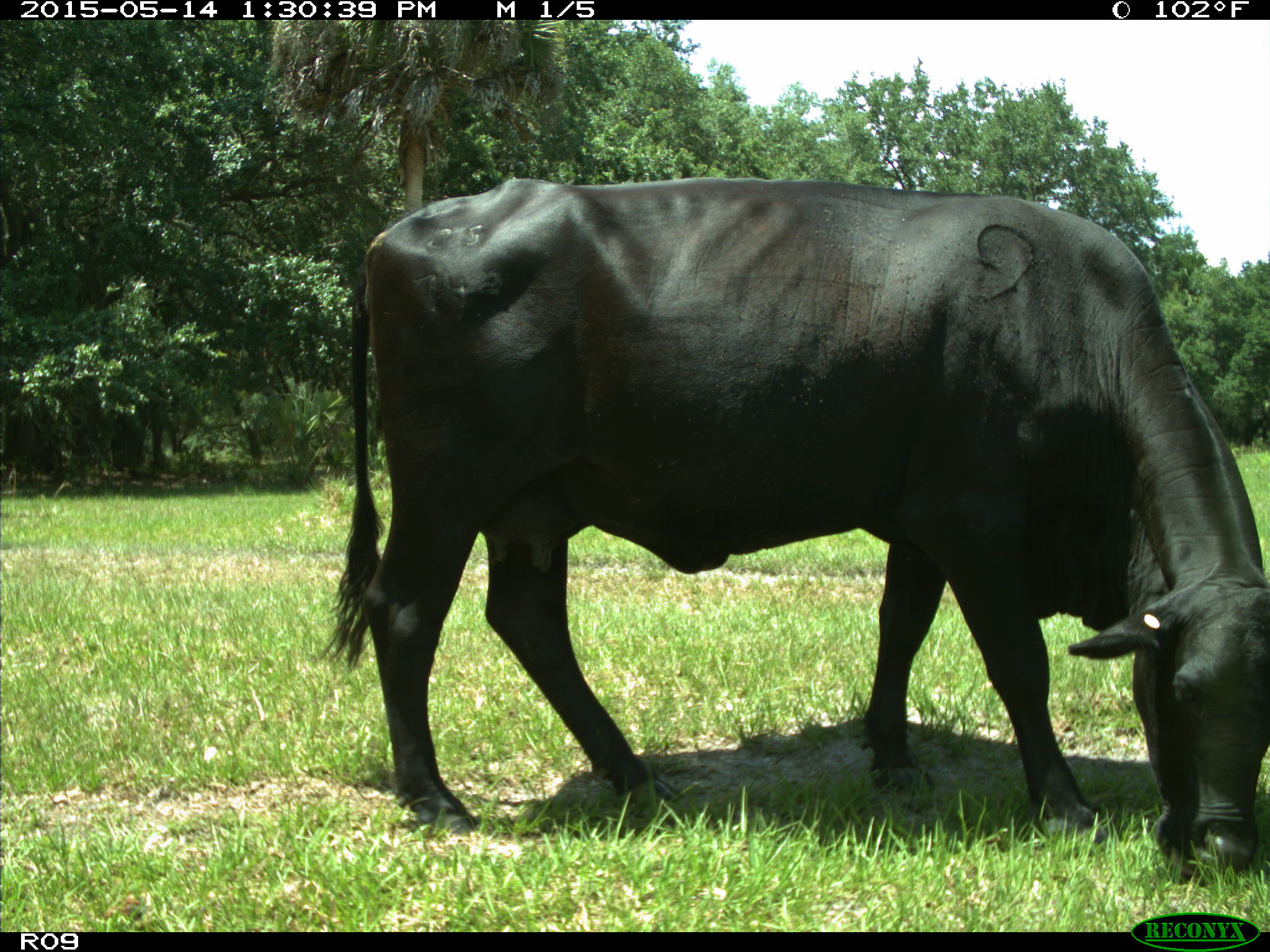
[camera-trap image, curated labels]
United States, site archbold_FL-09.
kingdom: Animalia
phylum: Chordata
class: Mammalia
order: Artiodactyla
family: Bovidae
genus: Bos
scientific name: Bos taurus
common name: domestic cow